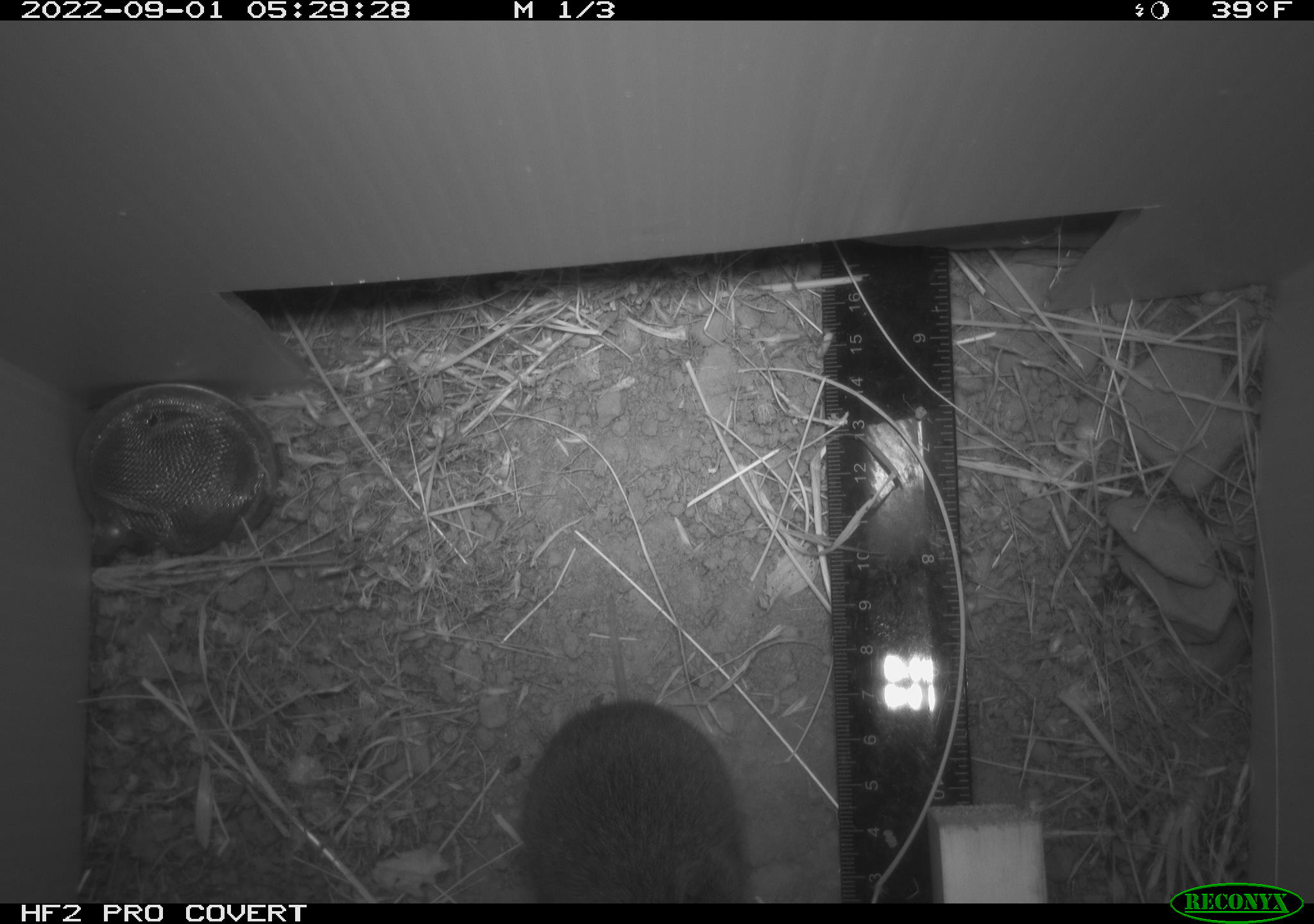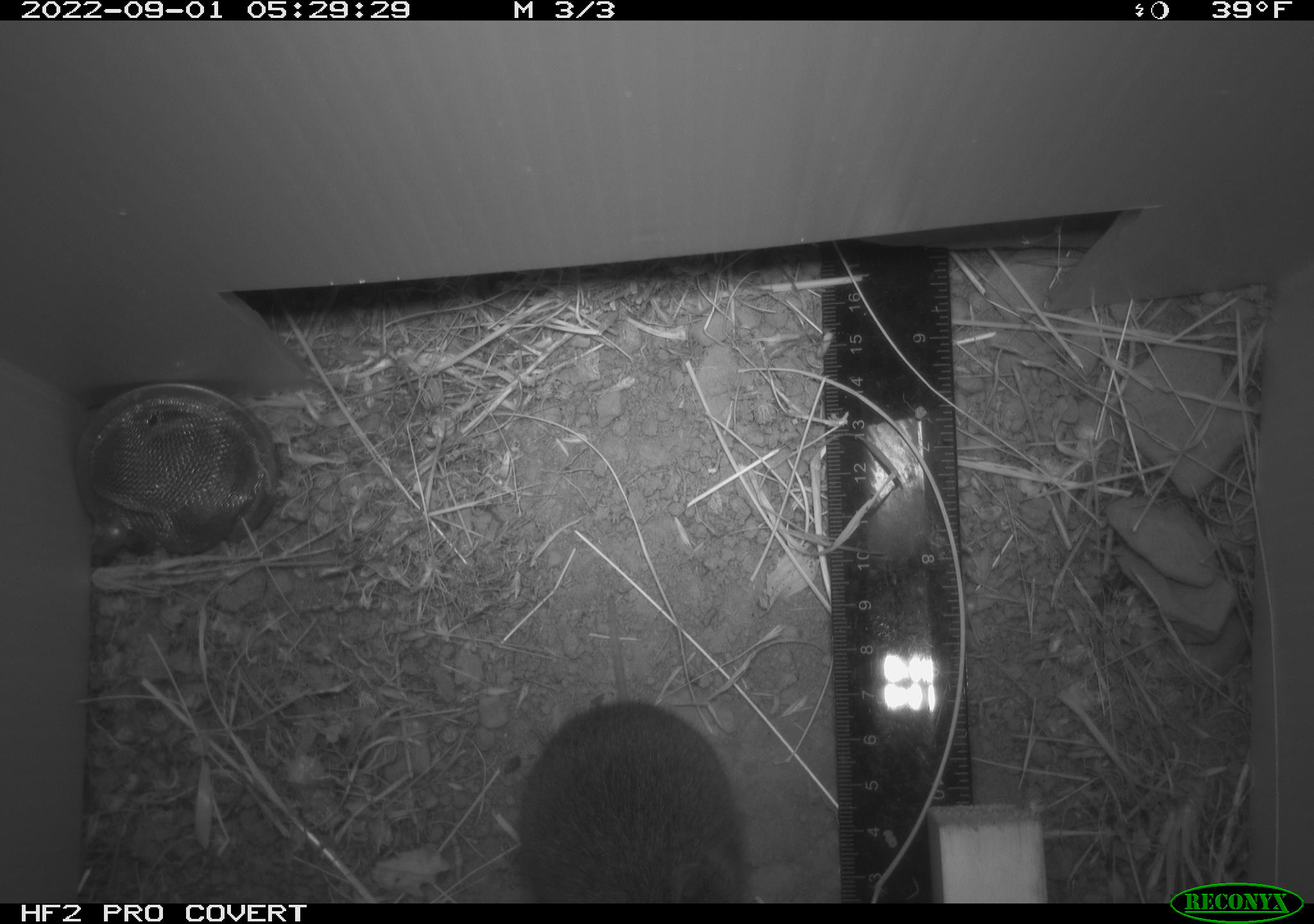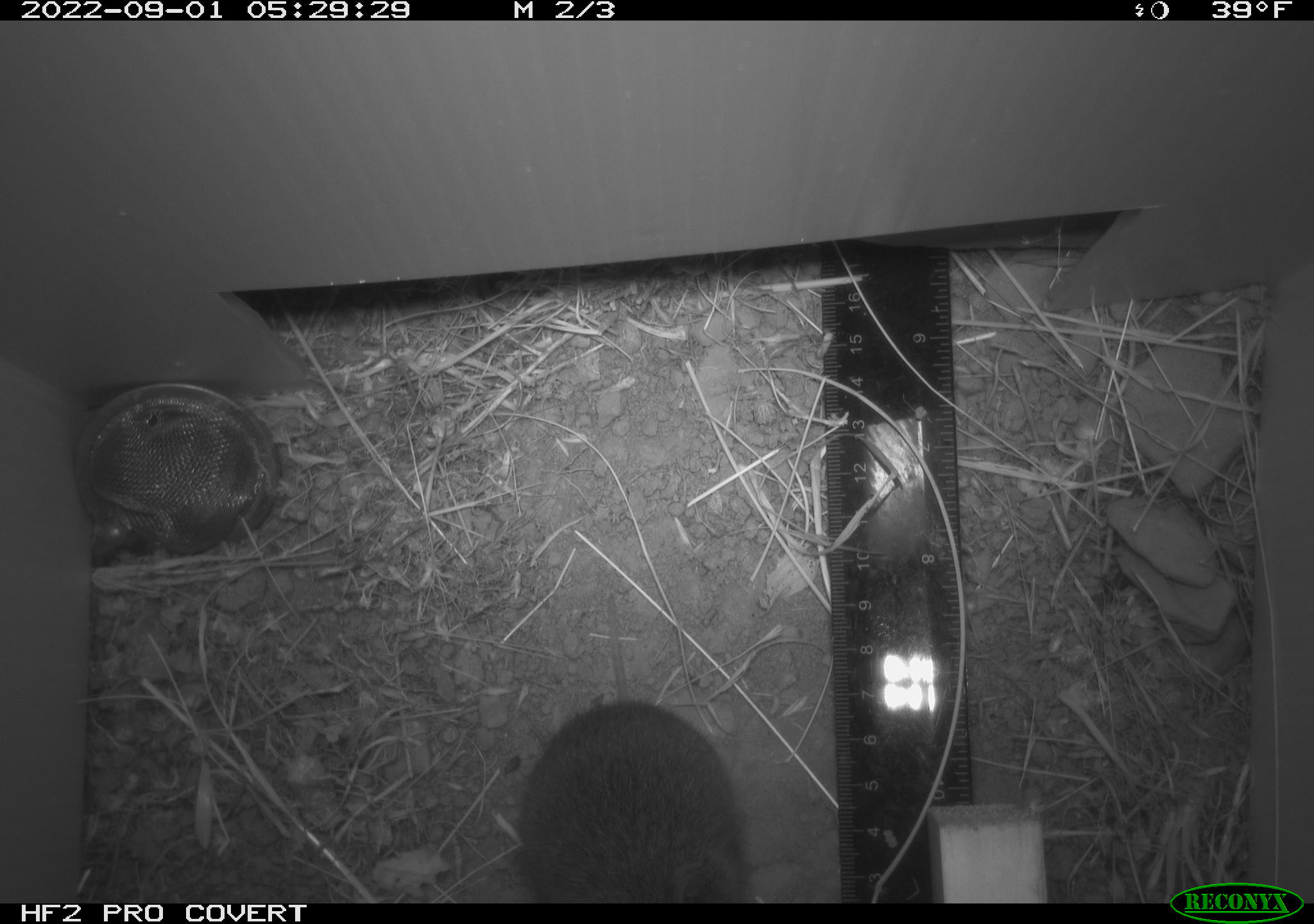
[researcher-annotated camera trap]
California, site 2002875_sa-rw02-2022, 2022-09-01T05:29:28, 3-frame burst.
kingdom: Animalia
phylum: Chordata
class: Mammalia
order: Rodentia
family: Cricetidae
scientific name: Arvicolinae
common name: voles, lemmings, and muskrats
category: arvicolinae subfamily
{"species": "arvicolinae subfamily (voles, lemmings, and muskrats) (Arvicolinae)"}